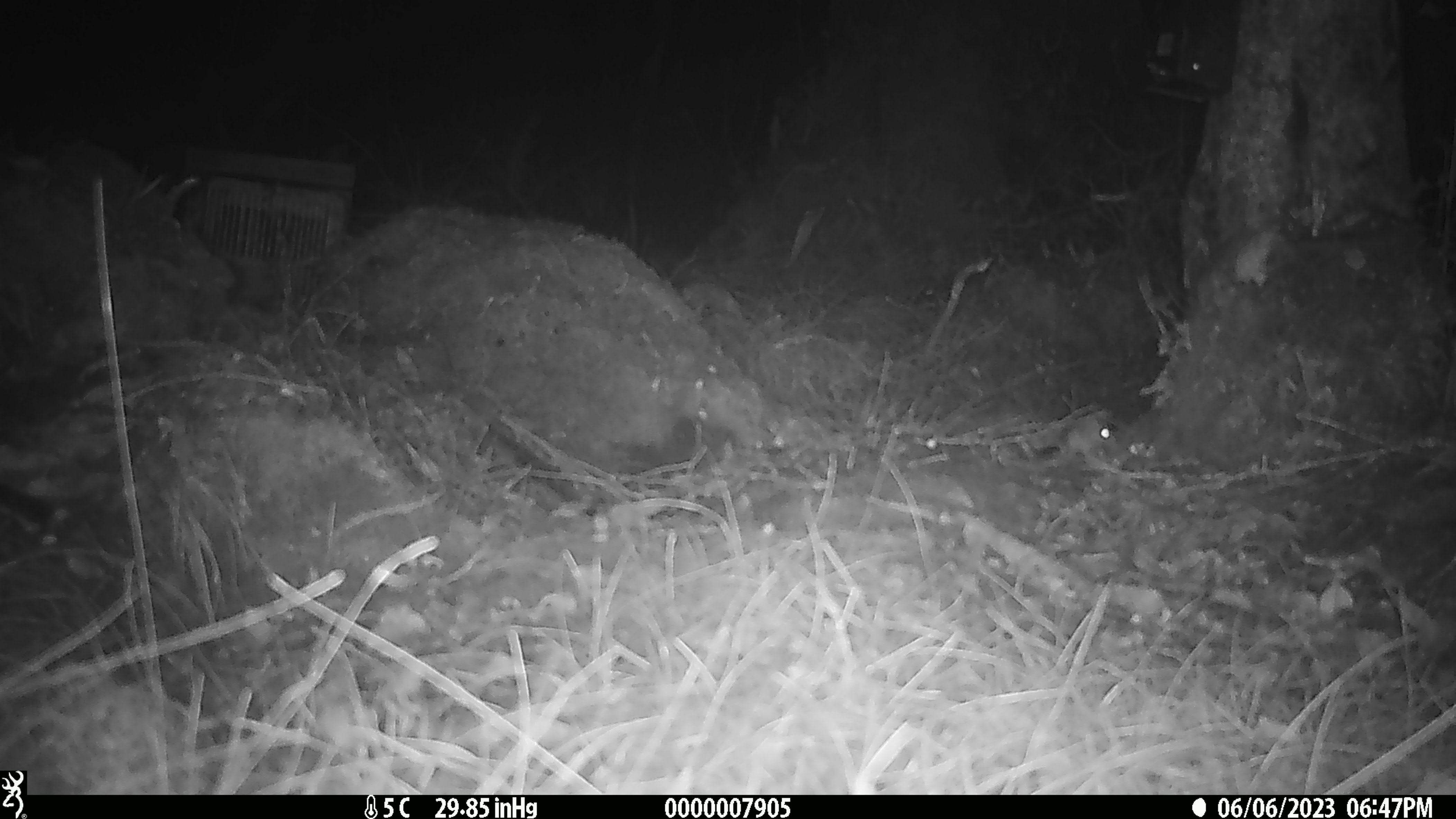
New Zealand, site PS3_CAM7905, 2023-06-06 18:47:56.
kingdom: Animalia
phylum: Chordata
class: Mammalia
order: Rodentia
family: Muridae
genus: Mus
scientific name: Mus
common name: mouse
Mouse (Mus).